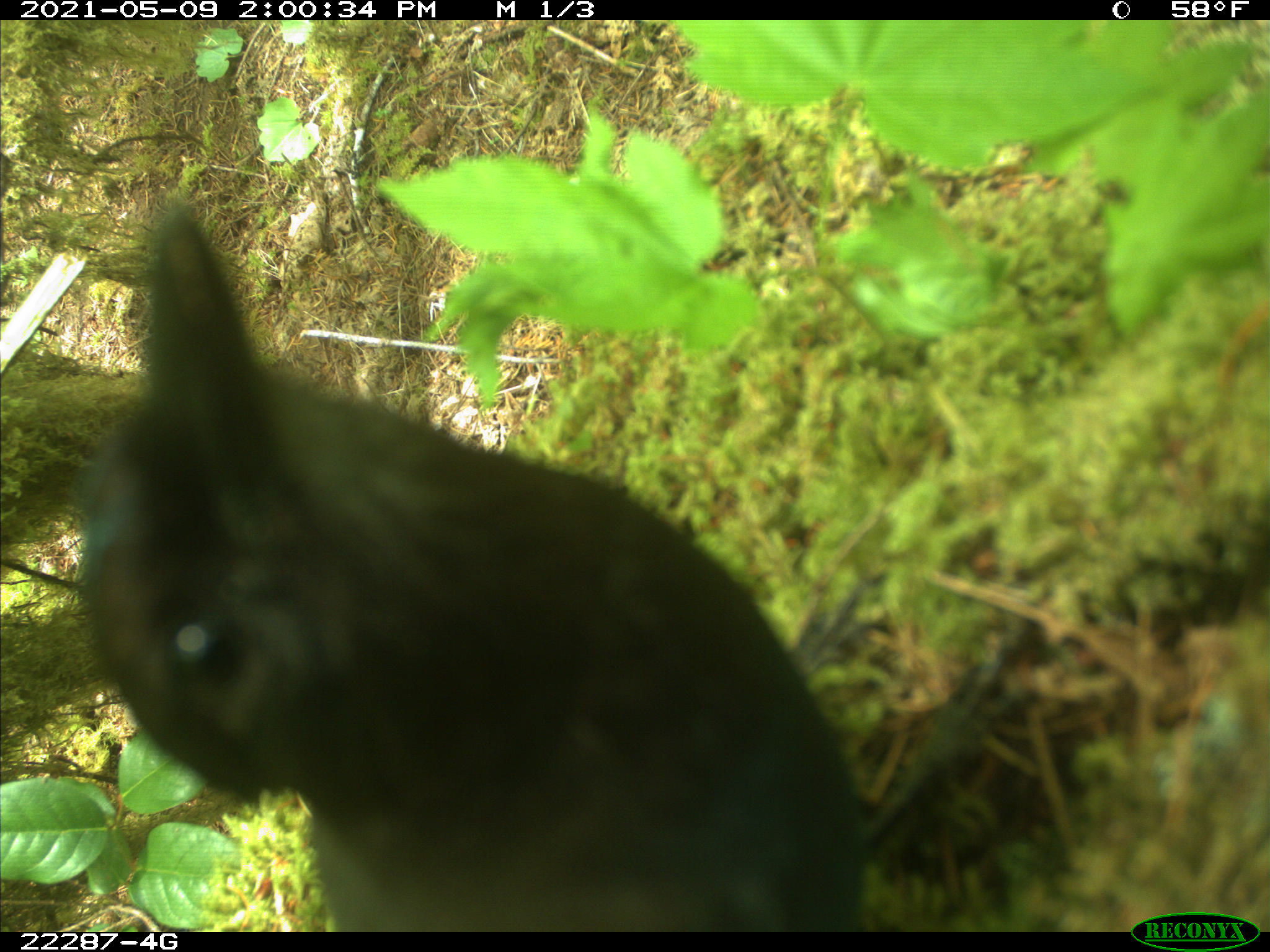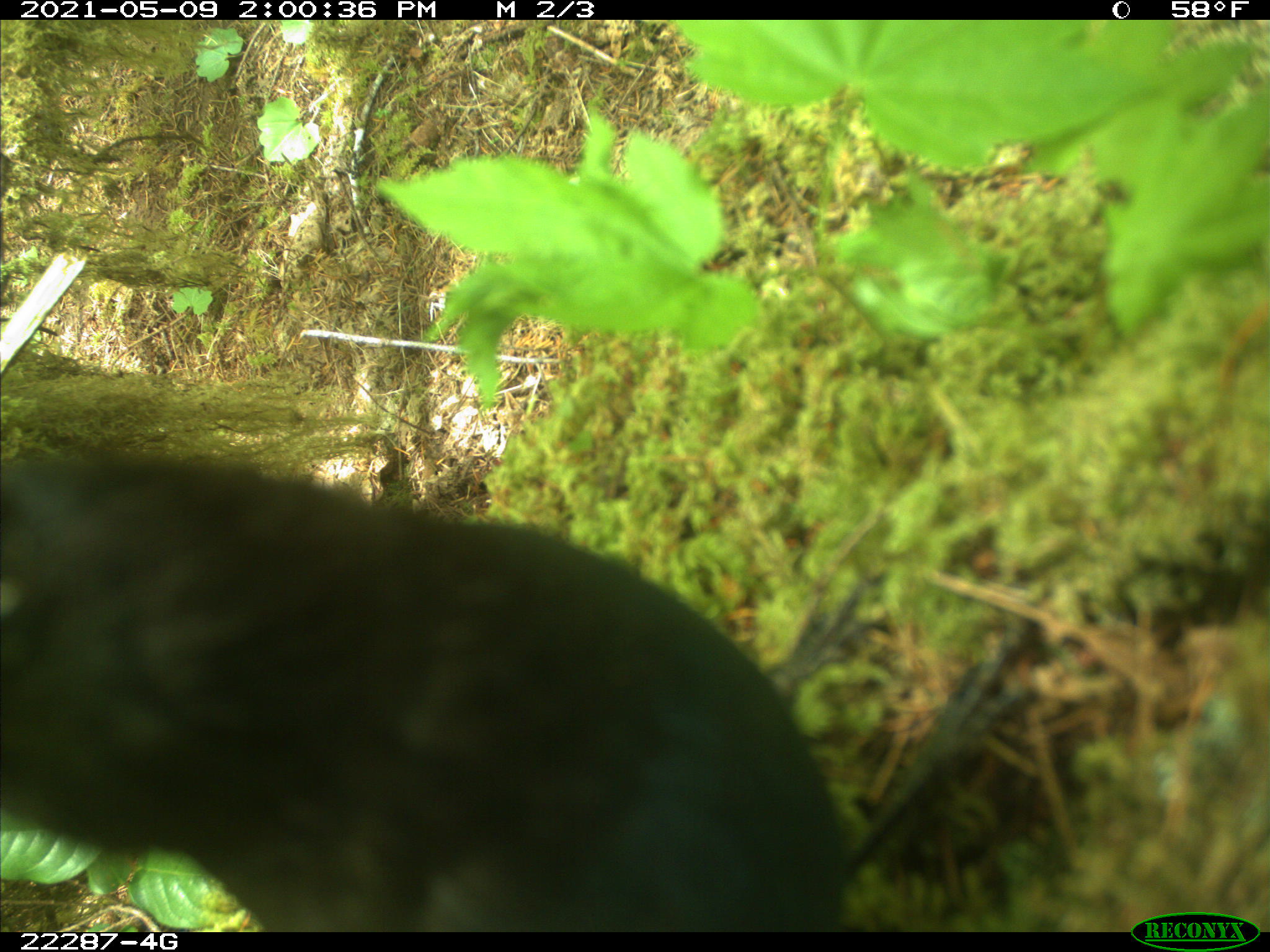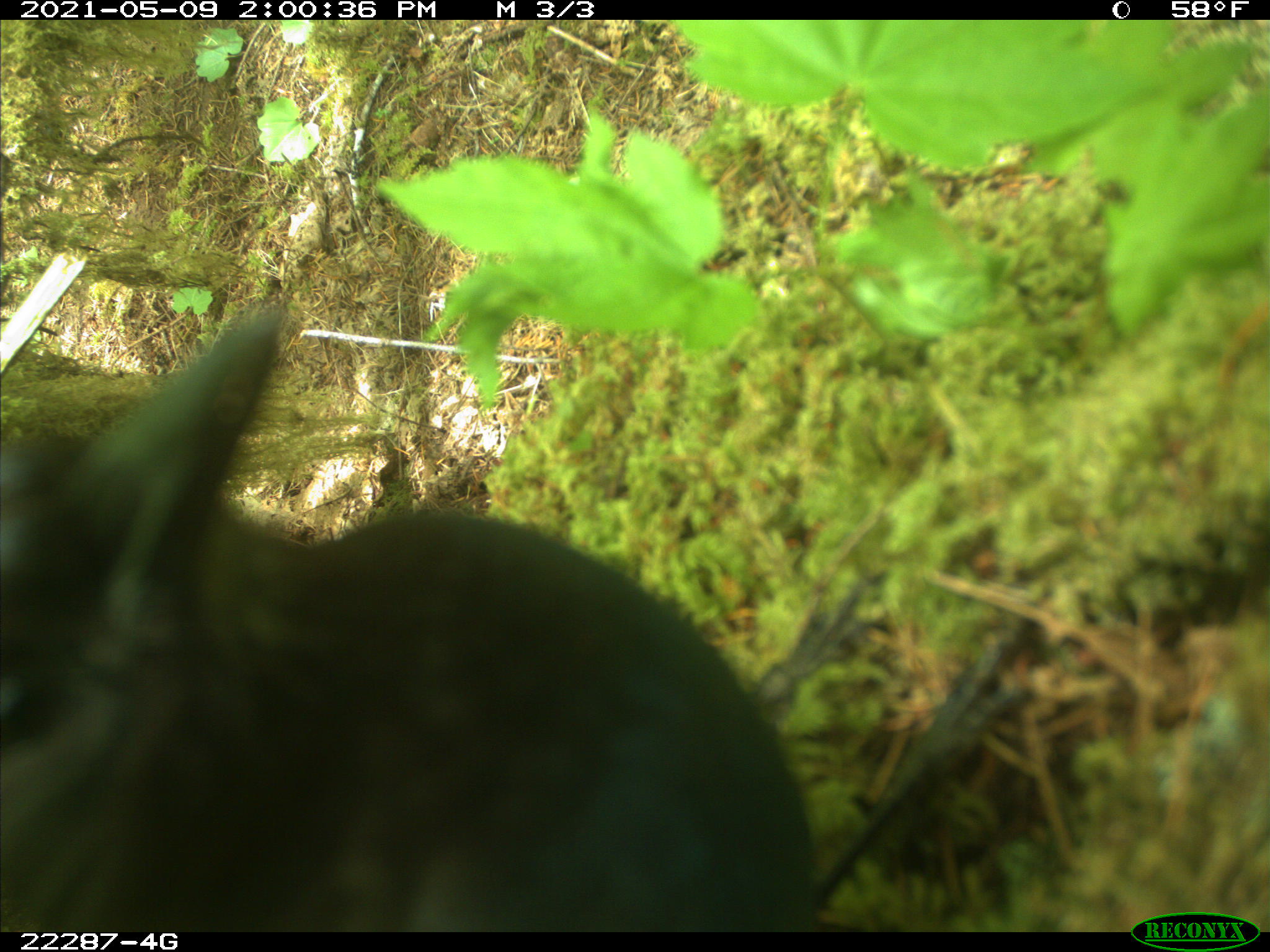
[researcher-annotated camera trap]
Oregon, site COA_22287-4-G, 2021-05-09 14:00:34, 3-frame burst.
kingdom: Animalia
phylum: Chordata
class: Aves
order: Passeriformes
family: Corvidae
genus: Cyanocitta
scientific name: Cyanocitta stelleri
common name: steller's jay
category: stellers jay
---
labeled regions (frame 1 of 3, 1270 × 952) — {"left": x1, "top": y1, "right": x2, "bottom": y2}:
stellers jay: {"left": 48, "top": 185, "right": 888, "bottom": 924}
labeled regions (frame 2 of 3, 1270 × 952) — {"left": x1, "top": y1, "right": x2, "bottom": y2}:
stellers jay: {"left": 3, "top": 444, "right": 888, "bottom": 931}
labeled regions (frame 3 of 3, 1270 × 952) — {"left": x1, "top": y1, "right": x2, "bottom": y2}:
stellers jay: {"left": 3, "top": 274, "right": 1044, "bottom": 922}